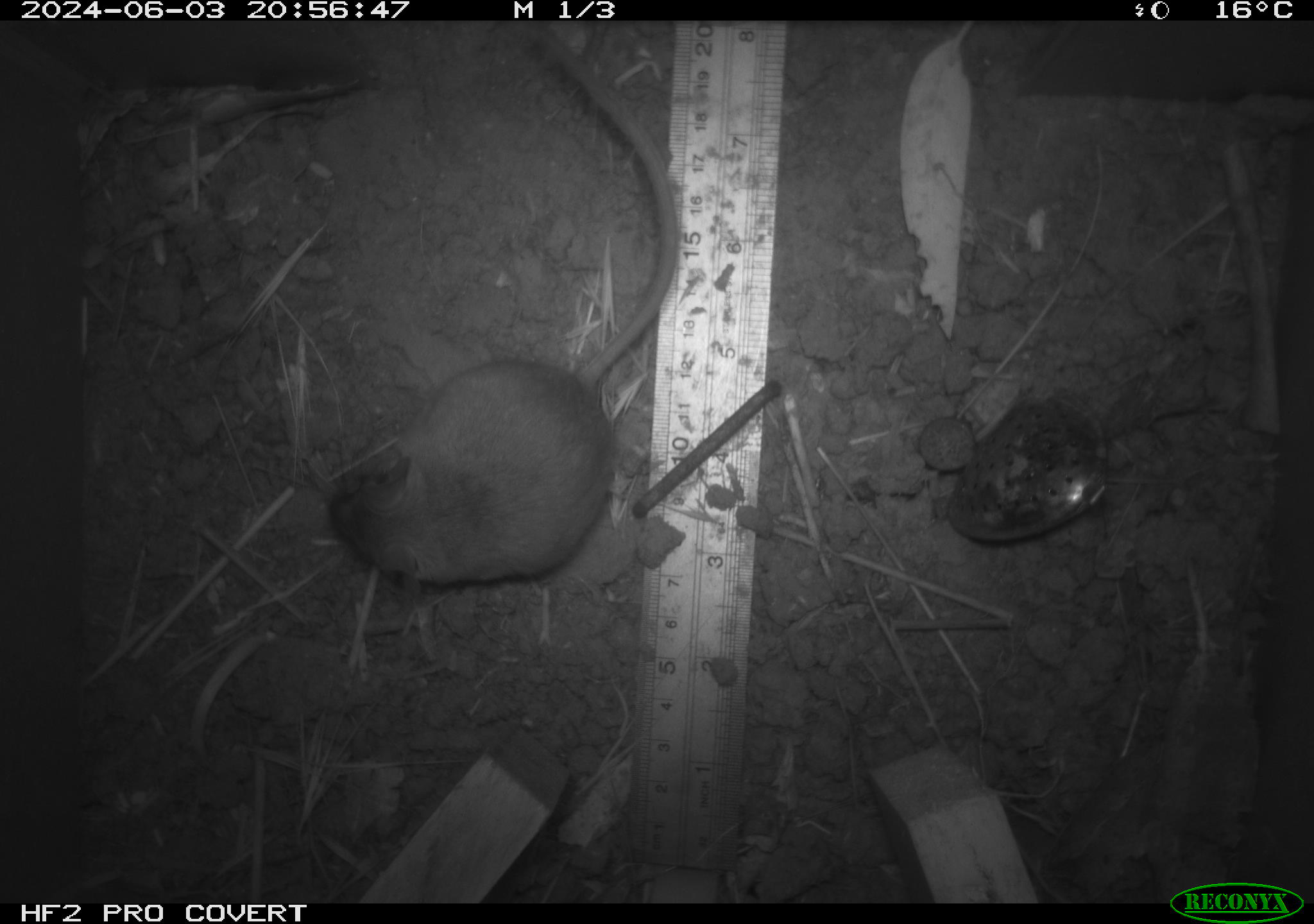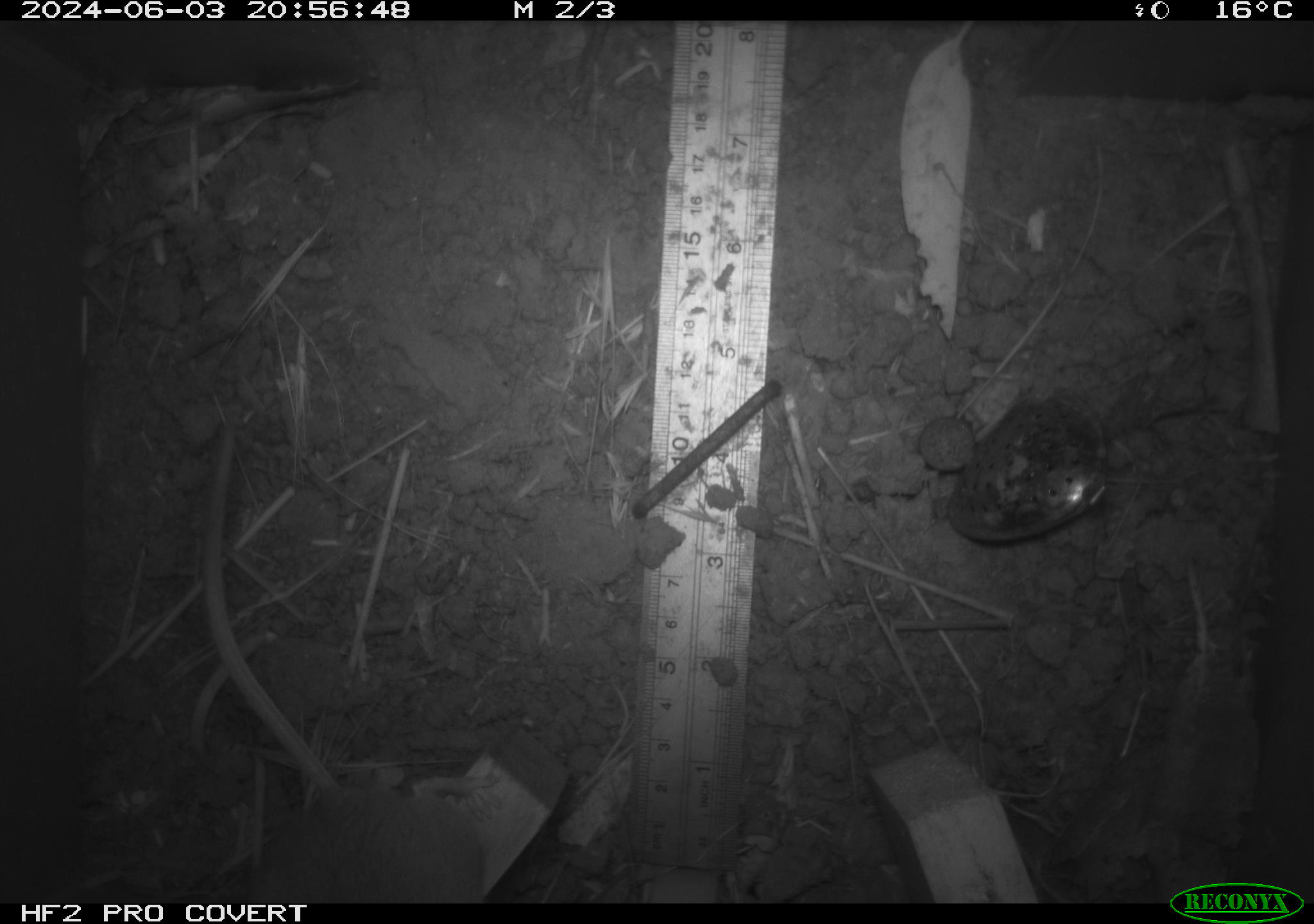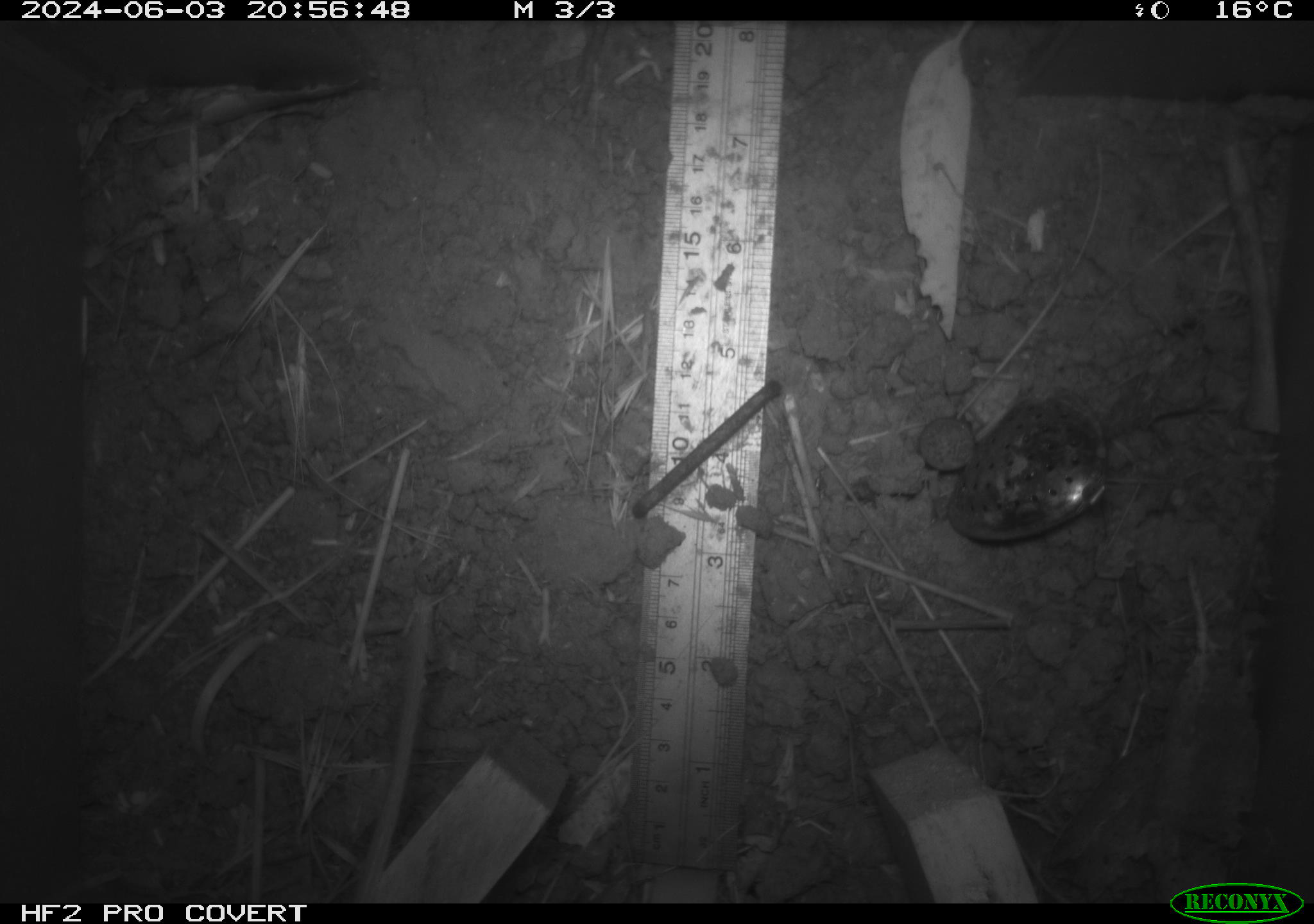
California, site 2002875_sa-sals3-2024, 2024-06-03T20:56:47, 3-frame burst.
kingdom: Animalia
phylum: Chordata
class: Mammalia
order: Rodentia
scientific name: Rodentia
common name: mouse species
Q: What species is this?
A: Mouse species (Rodentia).